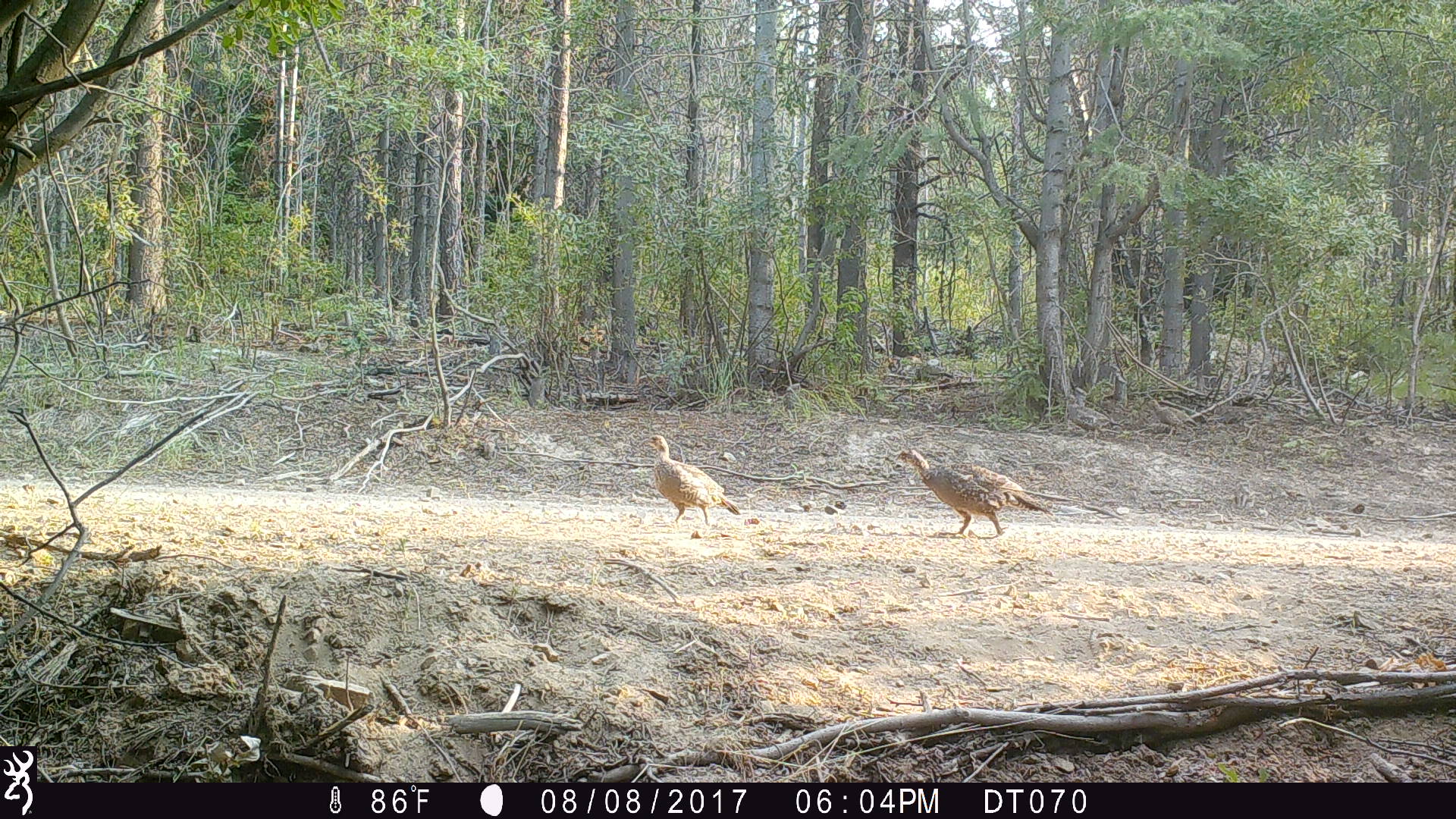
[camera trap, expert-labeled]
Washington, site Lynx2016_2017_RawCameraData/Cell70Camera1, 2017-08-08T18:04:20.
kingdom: Animalia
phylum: Chordata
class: Aves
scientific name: Aves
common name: birds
Aves (birds). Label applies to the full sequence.